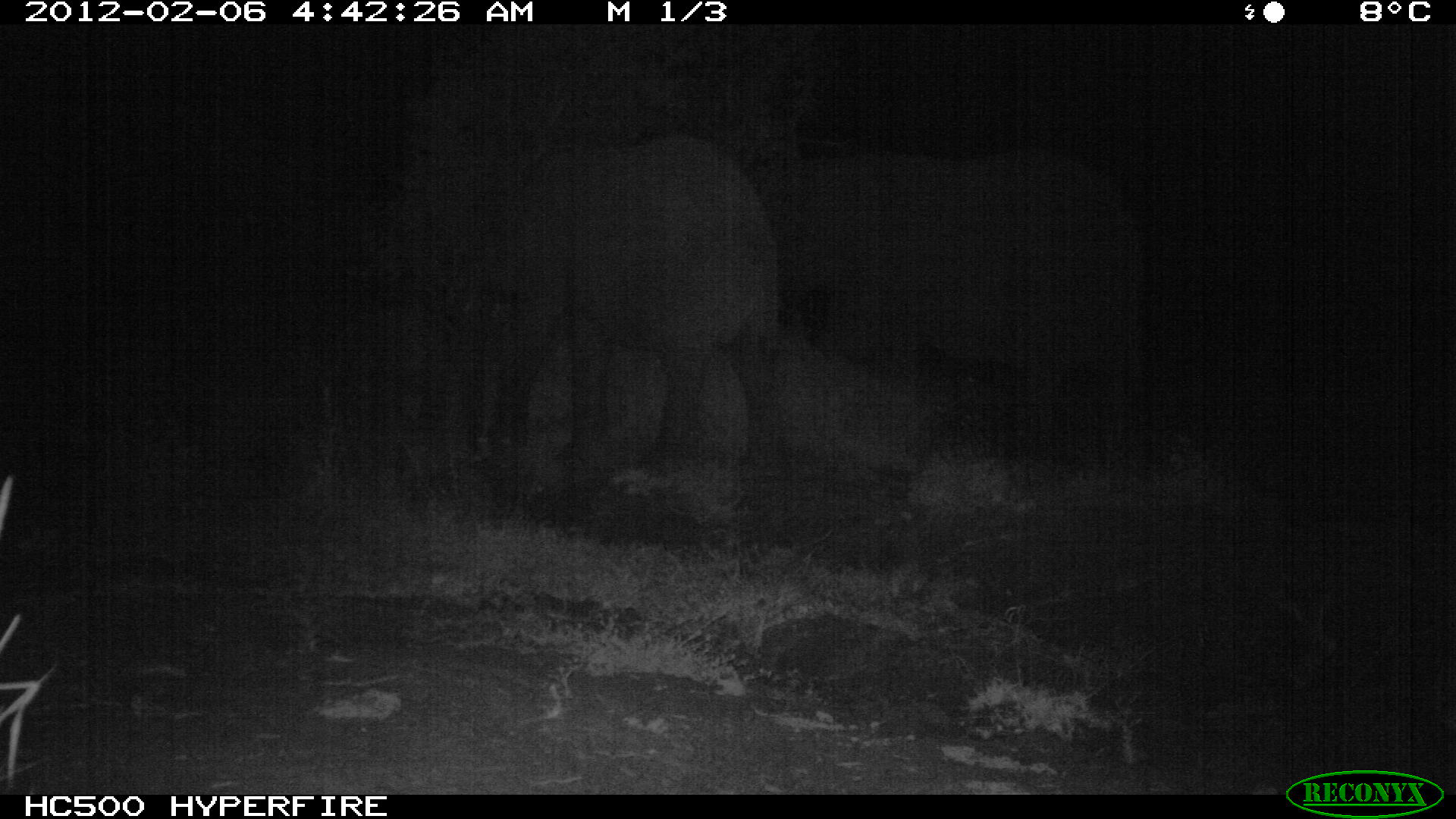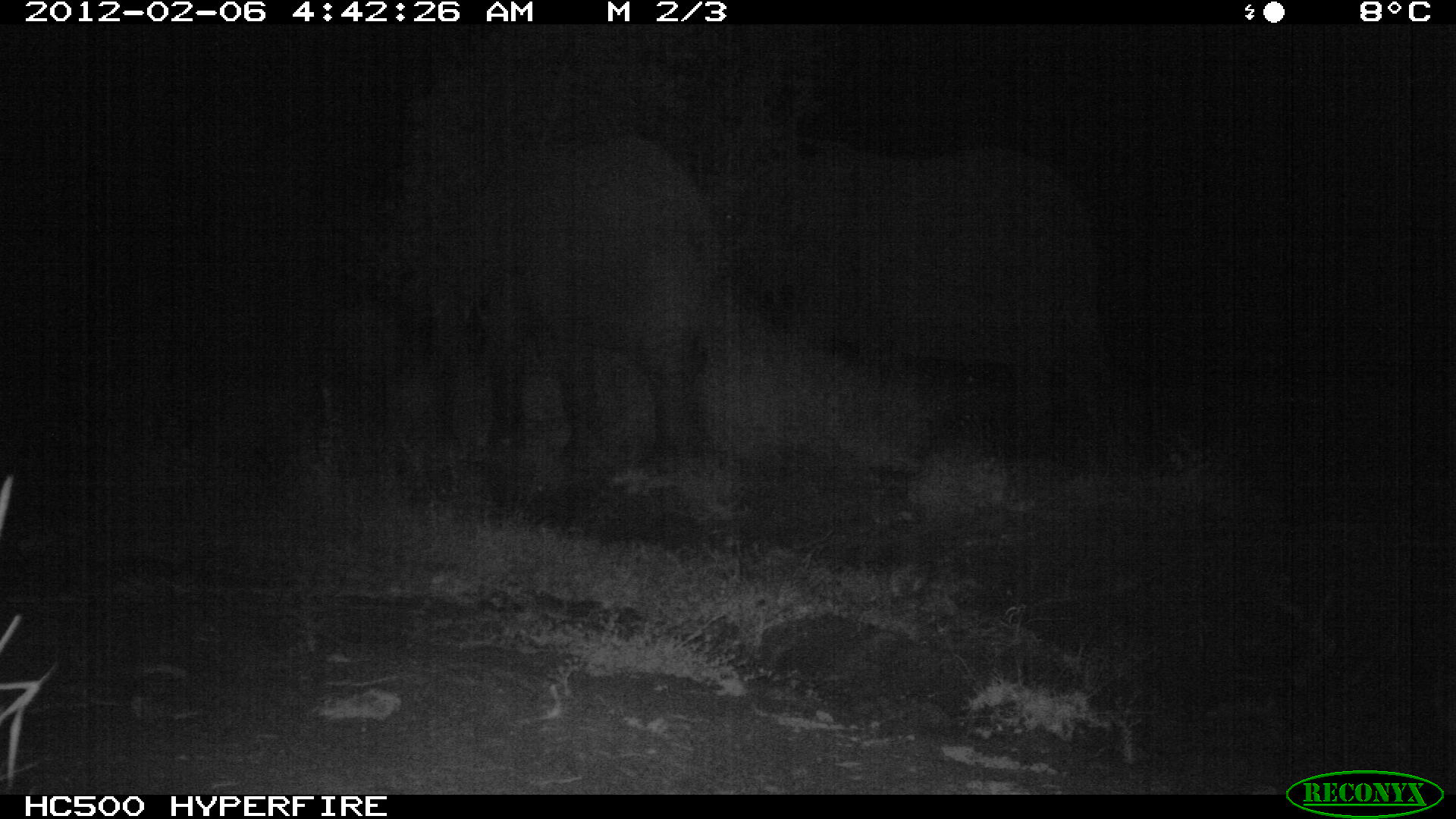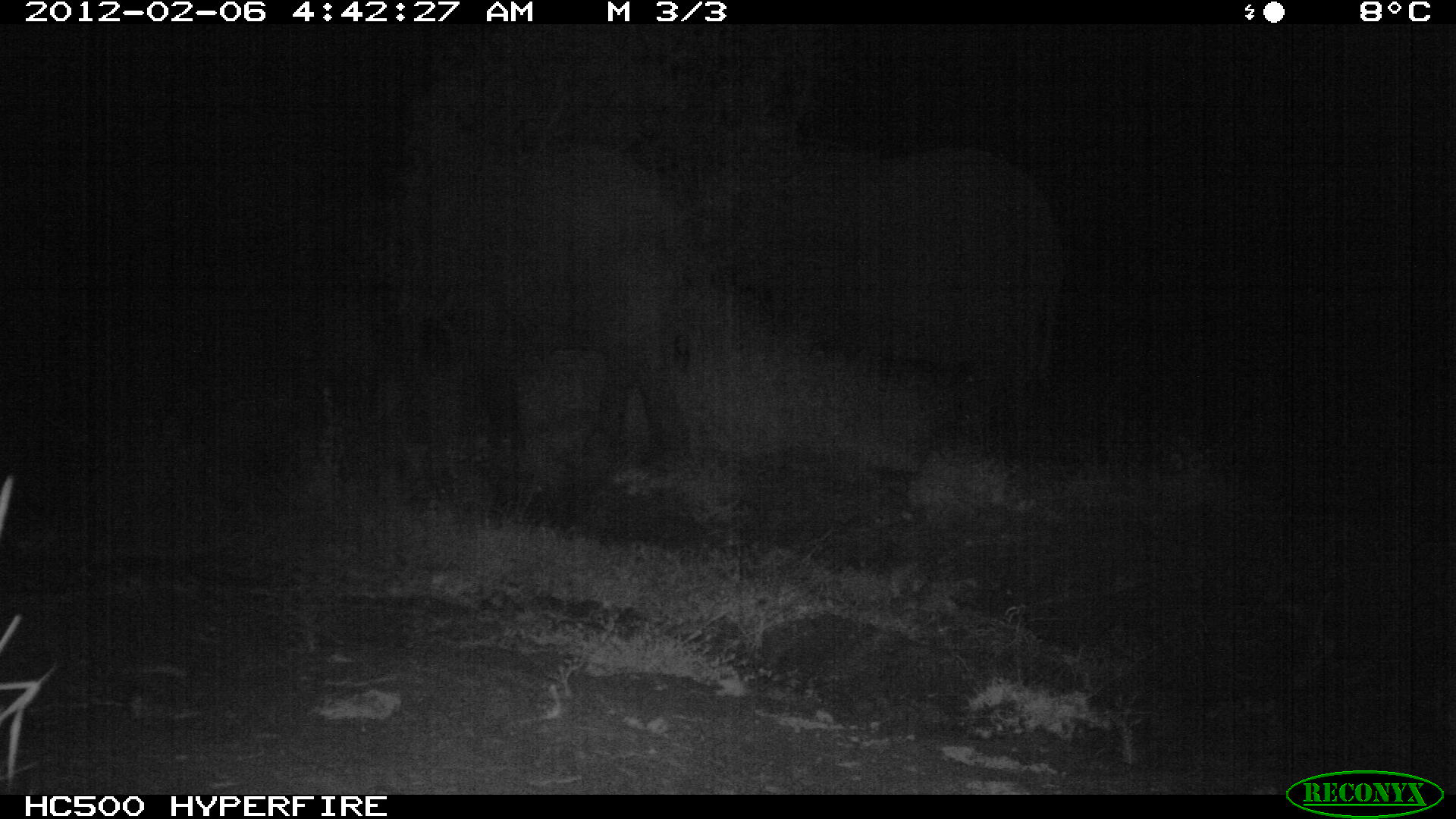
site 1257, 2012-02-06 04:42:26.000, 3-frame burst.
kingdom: Animalia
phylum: Chordata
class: Mammalia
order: Proboscidea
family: Elephantidae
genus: Loxodonta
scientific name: Loxodonta africana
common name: african bush elephant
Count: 3.